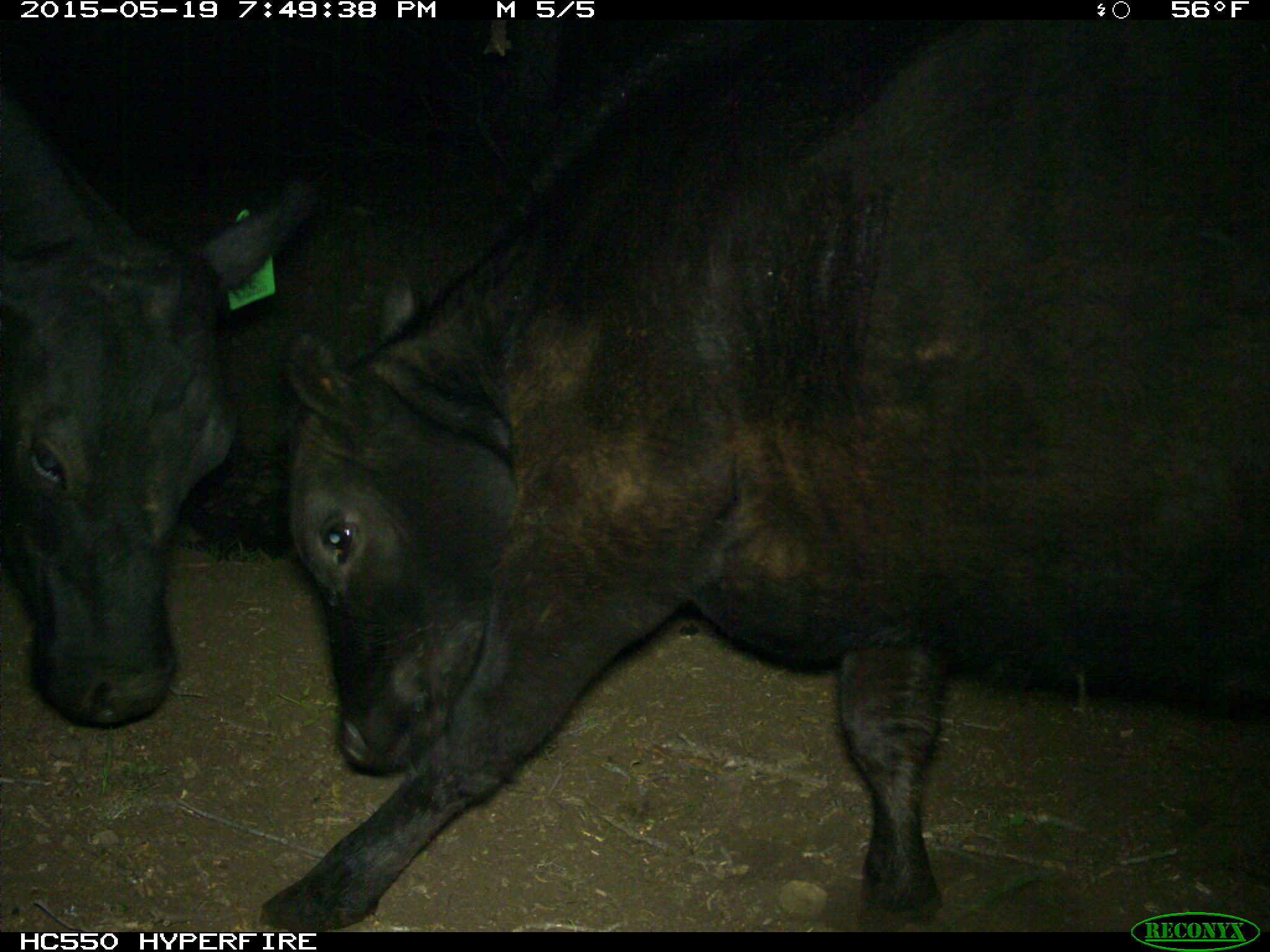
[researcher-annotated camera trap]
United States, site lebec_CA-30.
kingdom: Animalia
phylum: Chordata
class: Mammalia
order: Artiodactyla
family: Bovidae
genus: Bos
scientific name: Bos taurus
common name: domestic cow